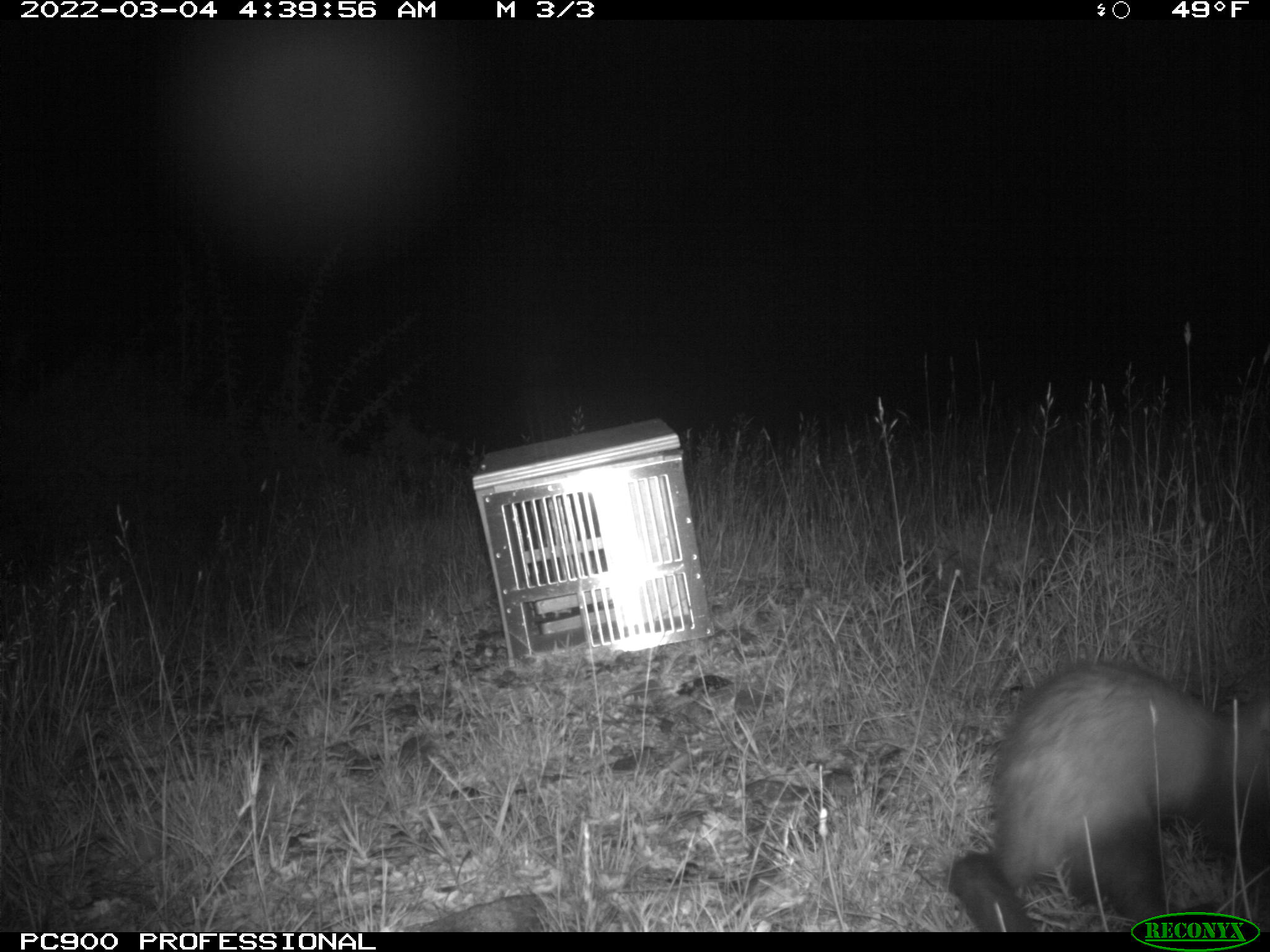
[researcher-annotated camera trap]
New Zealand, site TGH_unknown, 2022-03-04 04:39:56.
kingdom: Animalia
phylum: Chordata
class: Mammalia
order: Carnivora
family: Mustelidae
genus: Mustela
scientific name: Mustela furo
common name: ferret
Ferret (Mustela furo).